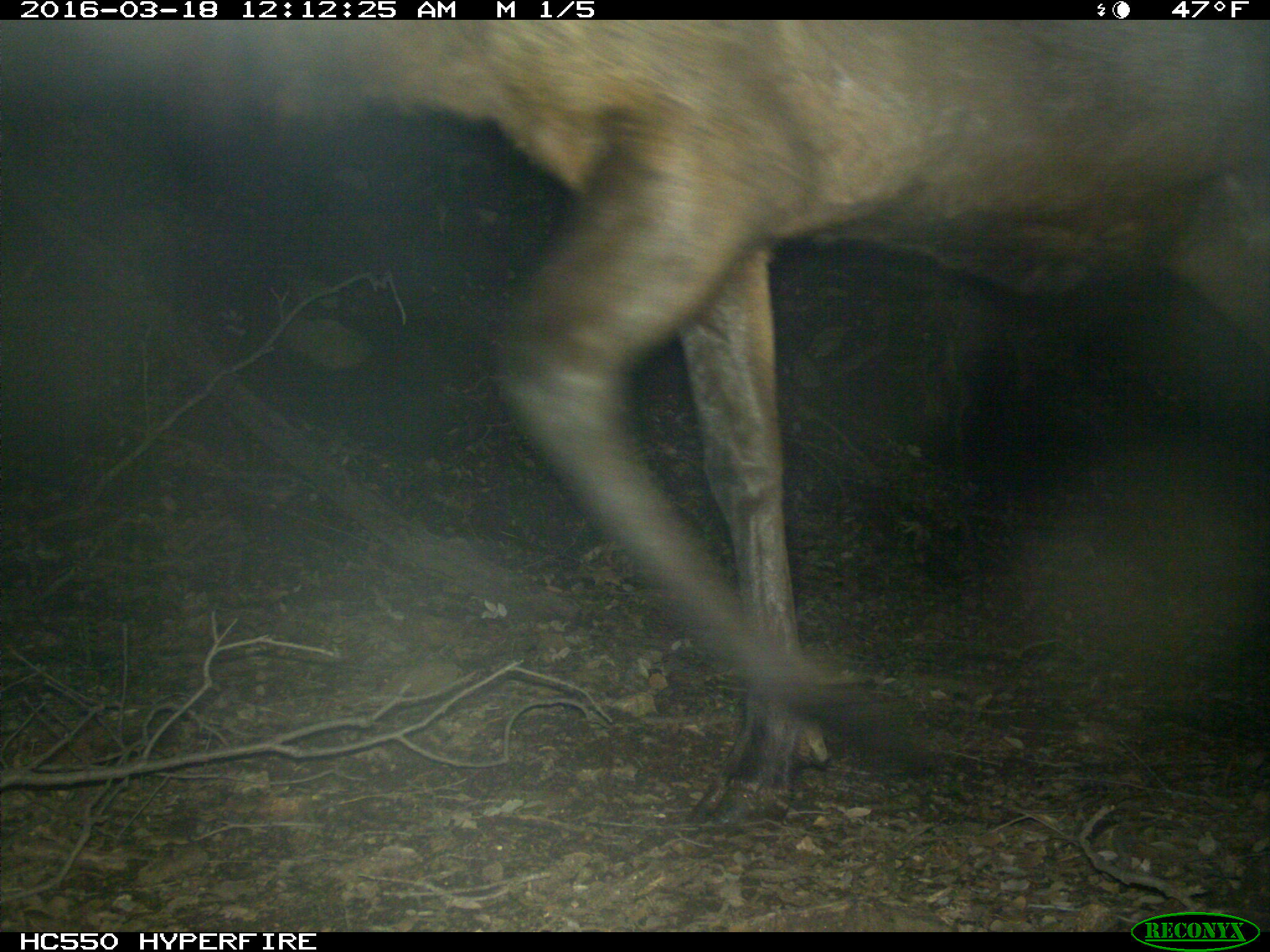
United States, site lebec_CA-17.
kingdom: Animalia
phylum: Chordata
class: Mammalia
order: Artiodactyla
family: Cervidae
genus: Cervus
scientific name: Cervus canadensis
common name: elk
Cervus canadensis (elk).